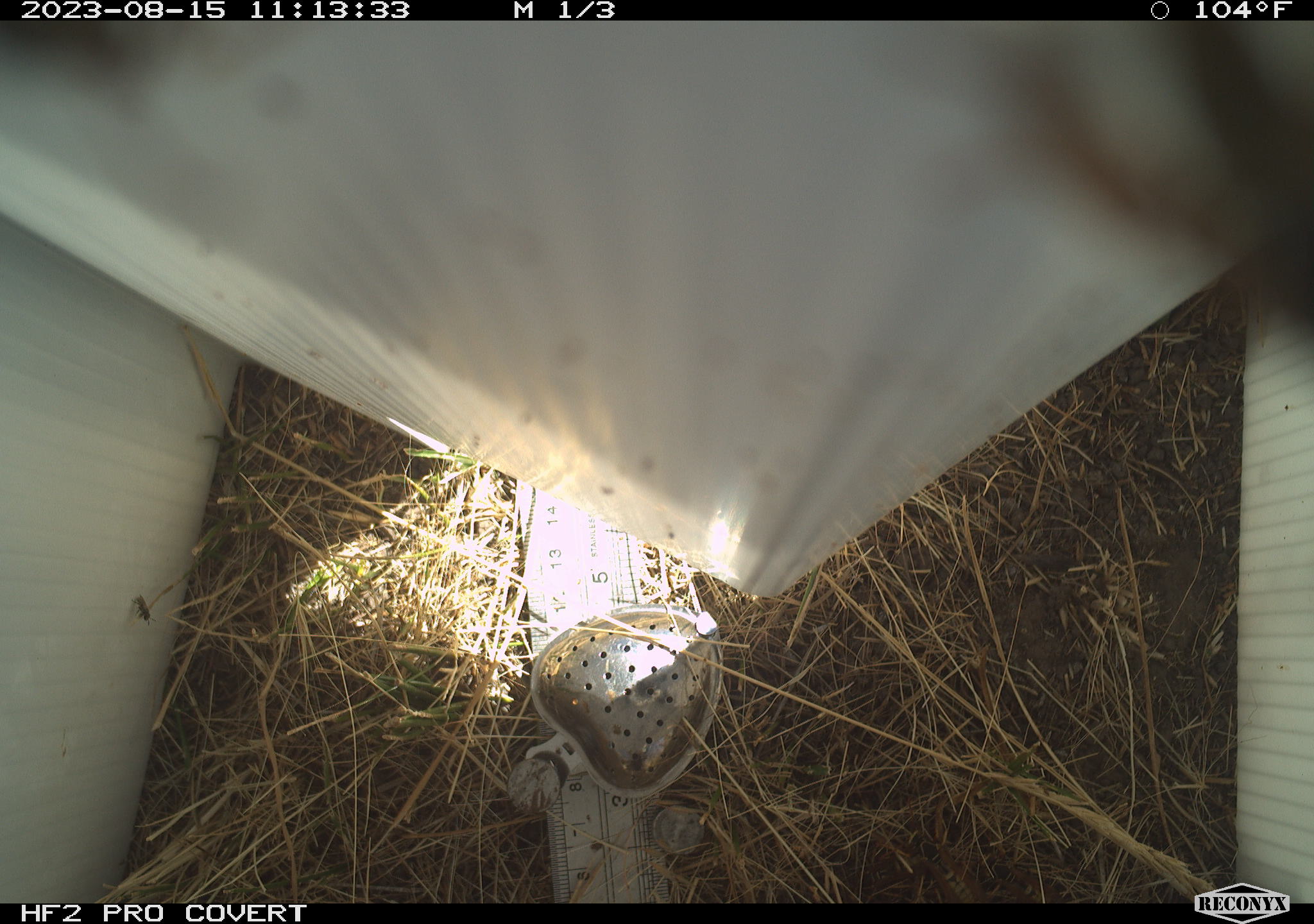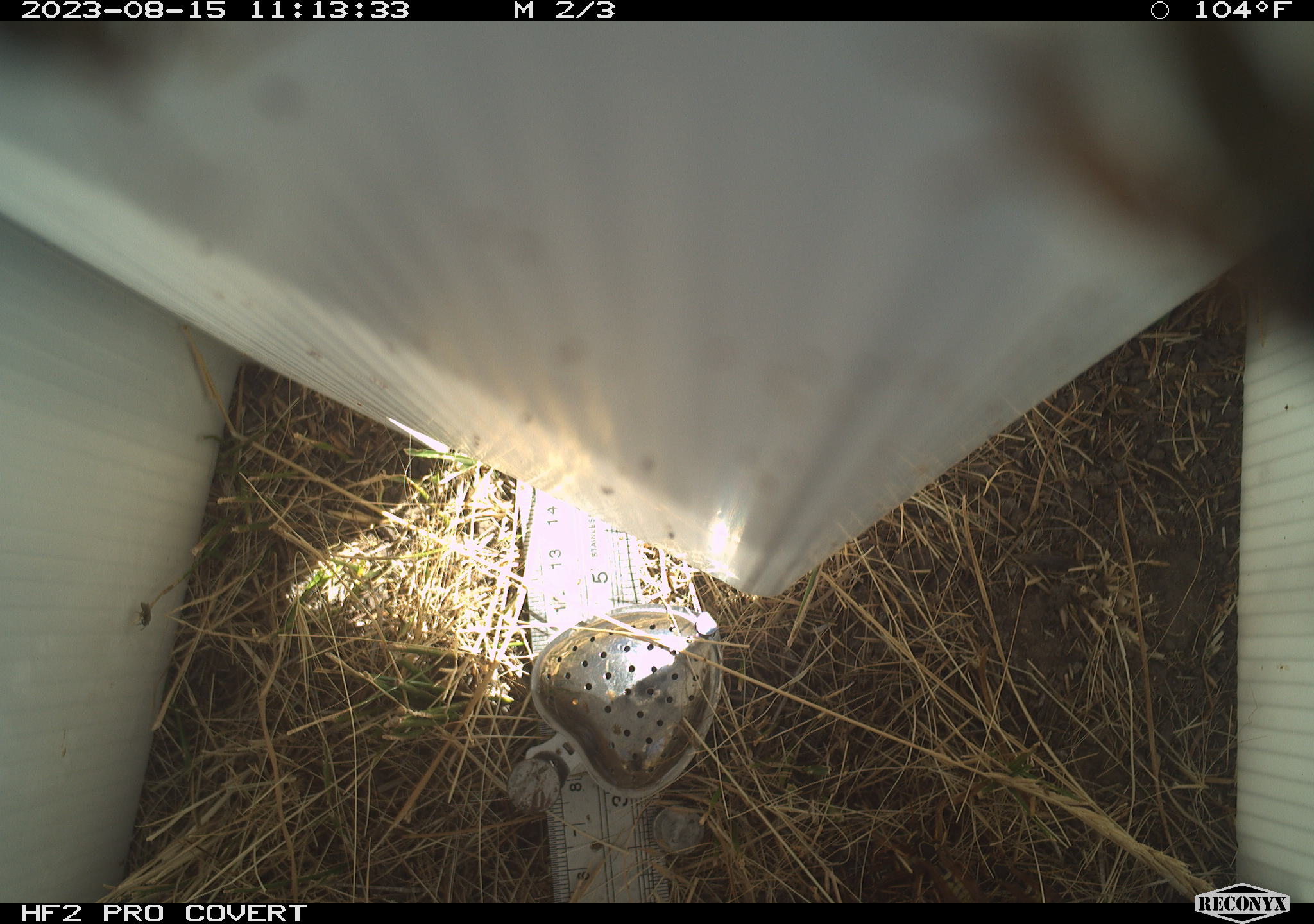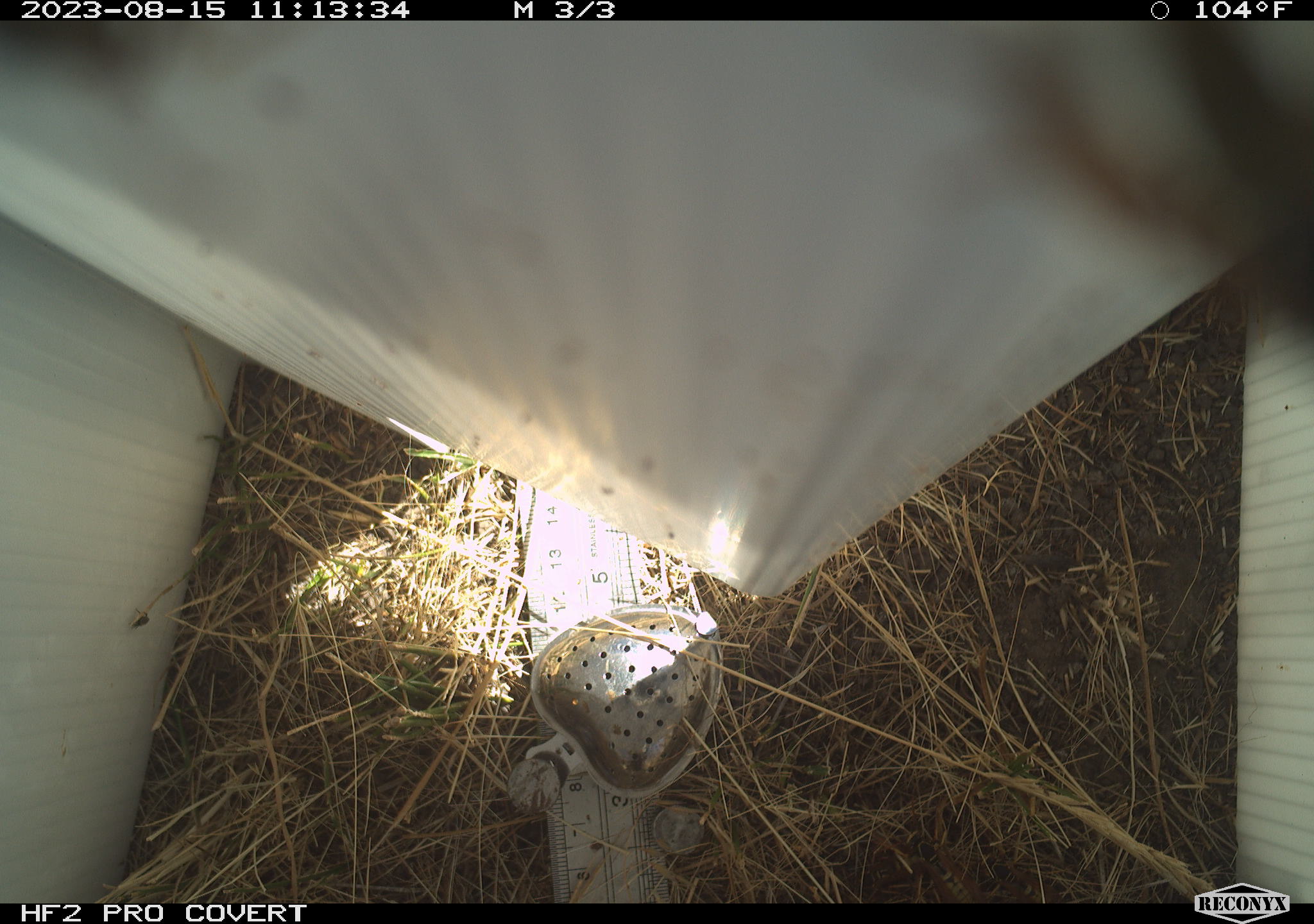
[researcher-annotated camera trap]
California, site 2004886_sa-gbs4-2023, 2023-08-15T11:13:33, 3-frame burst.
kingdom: Animalia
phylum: Arthropoda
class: Insecta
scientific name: Insecta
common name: insect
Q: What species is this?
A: Insect (Insecta).